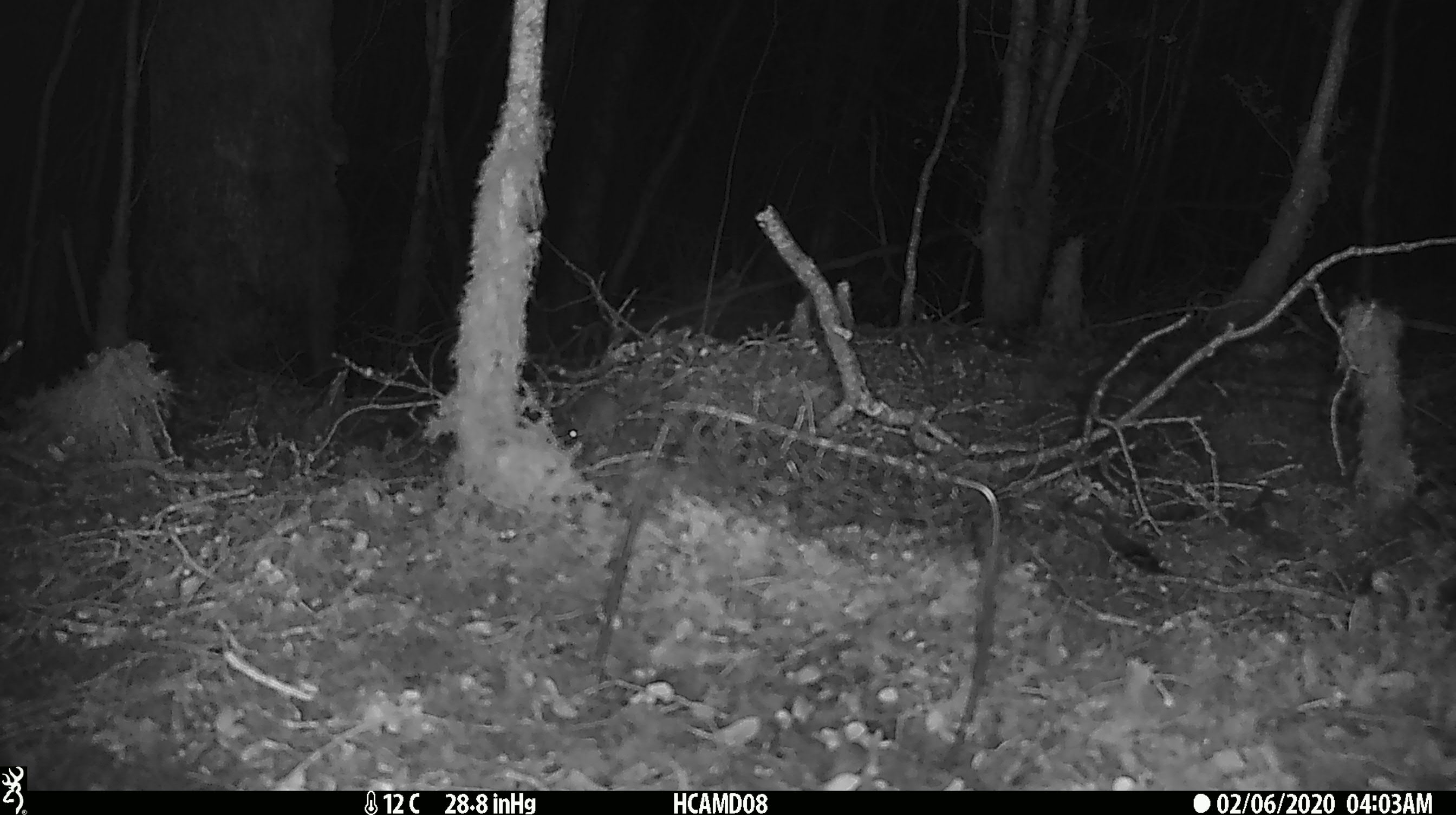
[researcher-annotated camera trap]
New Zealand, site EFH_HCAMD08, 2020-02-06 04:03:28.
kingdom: Animalia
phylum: Chordata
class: Mammalia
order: Rodentia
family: Muridae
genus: Mus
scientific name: Mus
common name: mouse